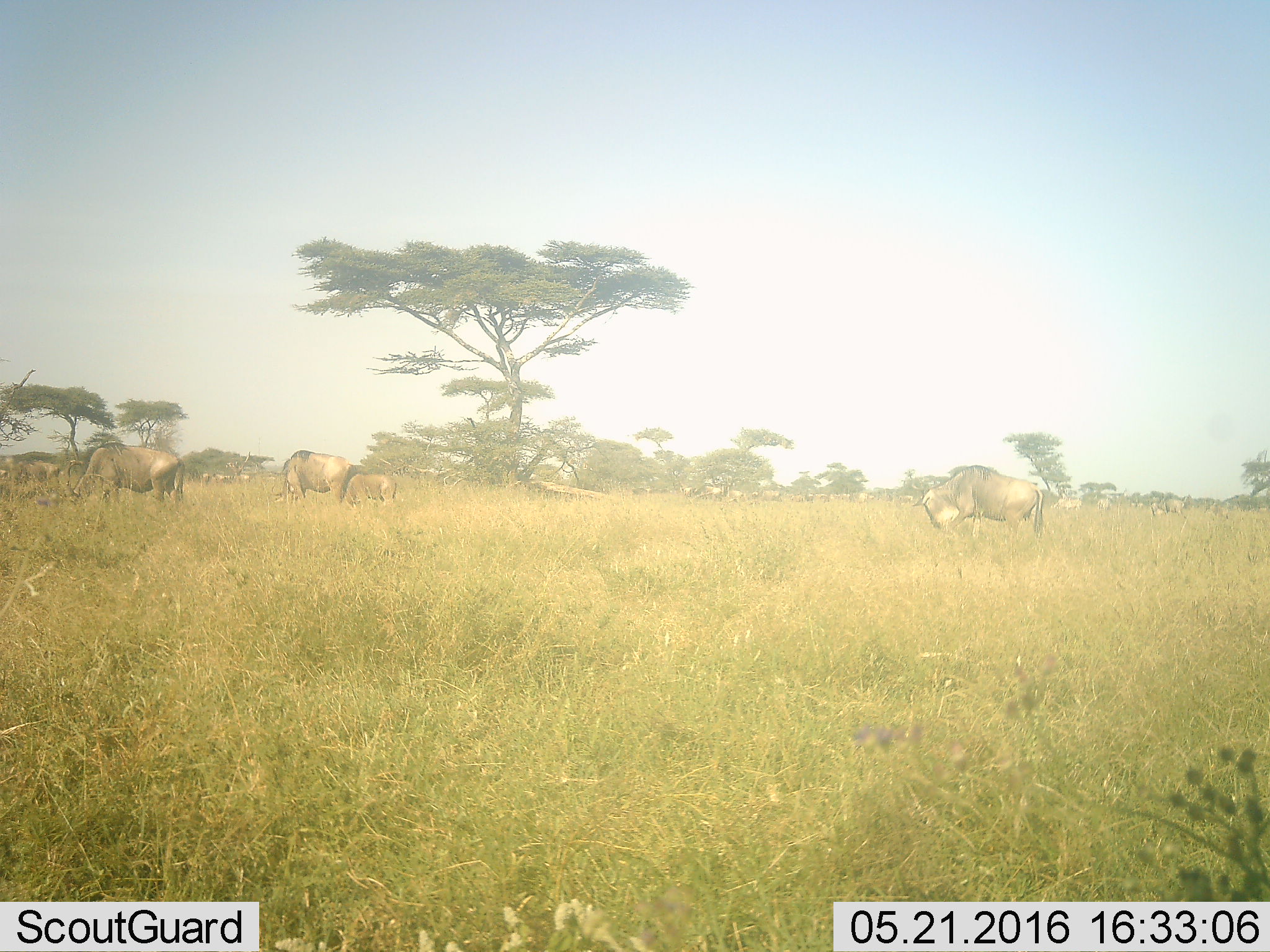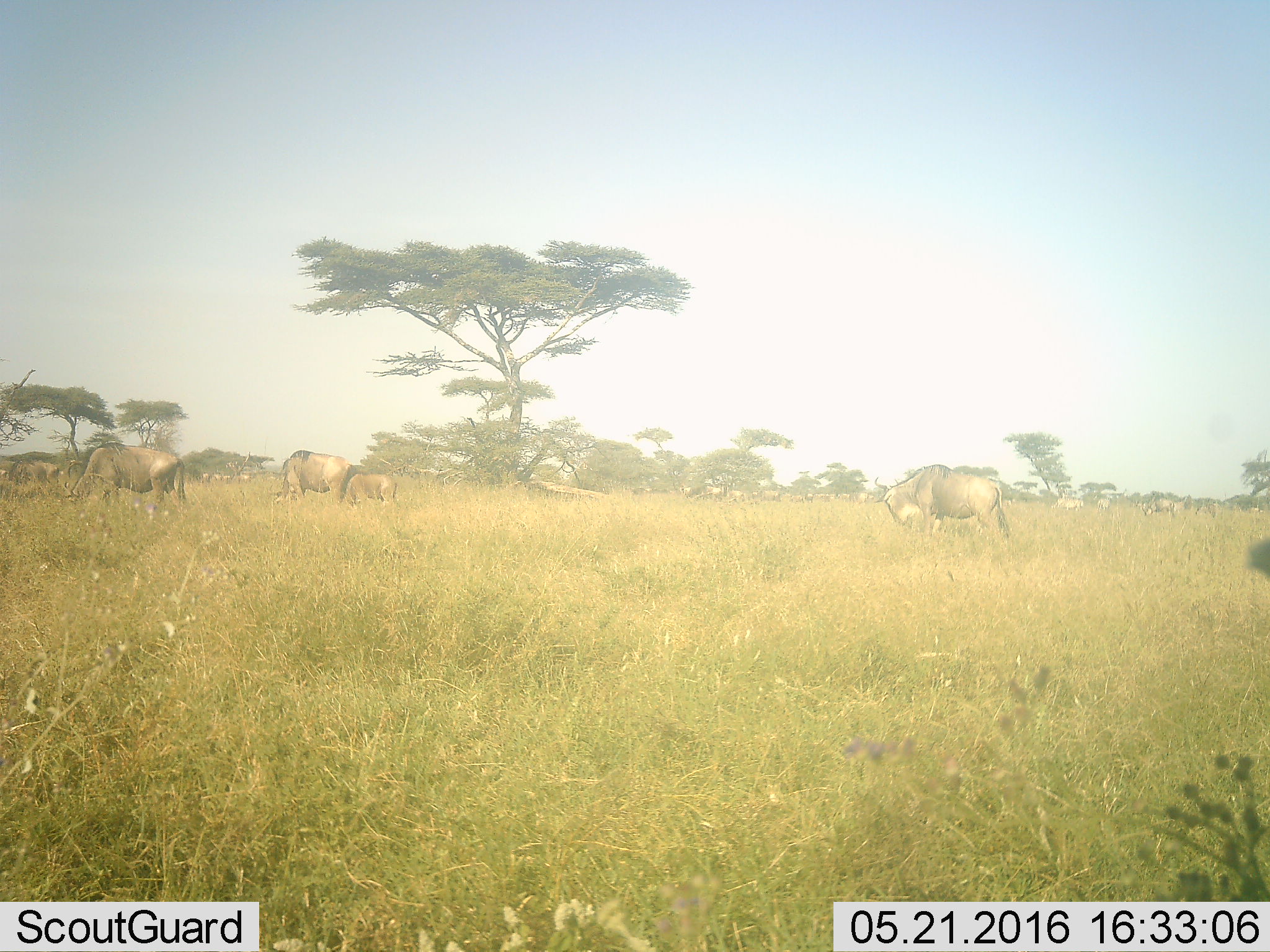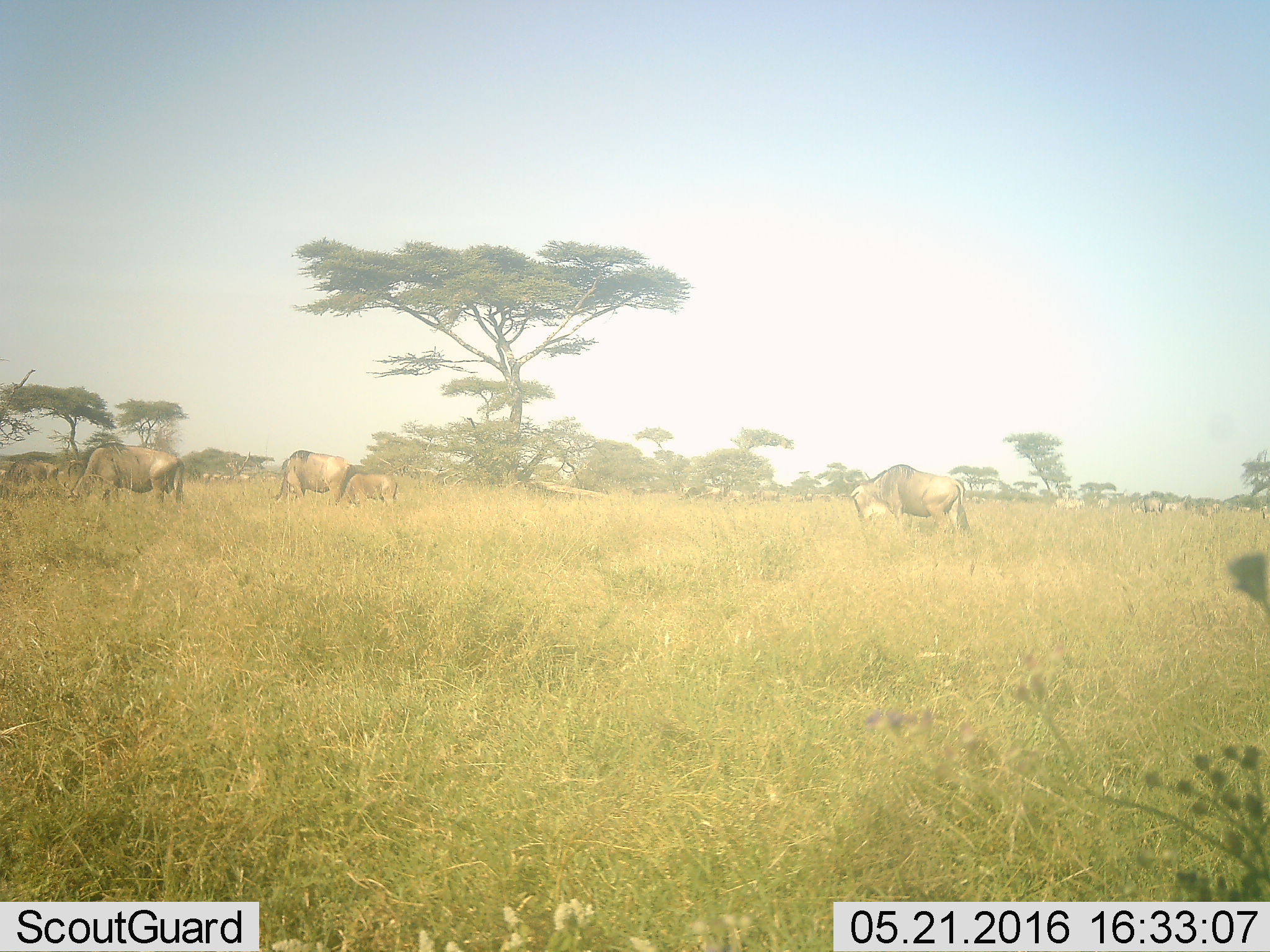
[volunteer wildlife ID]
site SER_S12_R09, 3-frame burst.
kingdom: Animalia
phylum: Chordata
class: Mammalia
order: Artiodactyla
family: Bovidae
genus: Connochaetes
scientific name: Connochaetes taurinus taurinus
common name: blue wildebeest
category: wildebeestblue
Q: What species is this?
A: Wildebeestblue (blue wildebeest) (Connochaetes taurinus taurinus).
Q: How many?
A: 11-50.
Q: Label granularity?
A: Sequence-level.